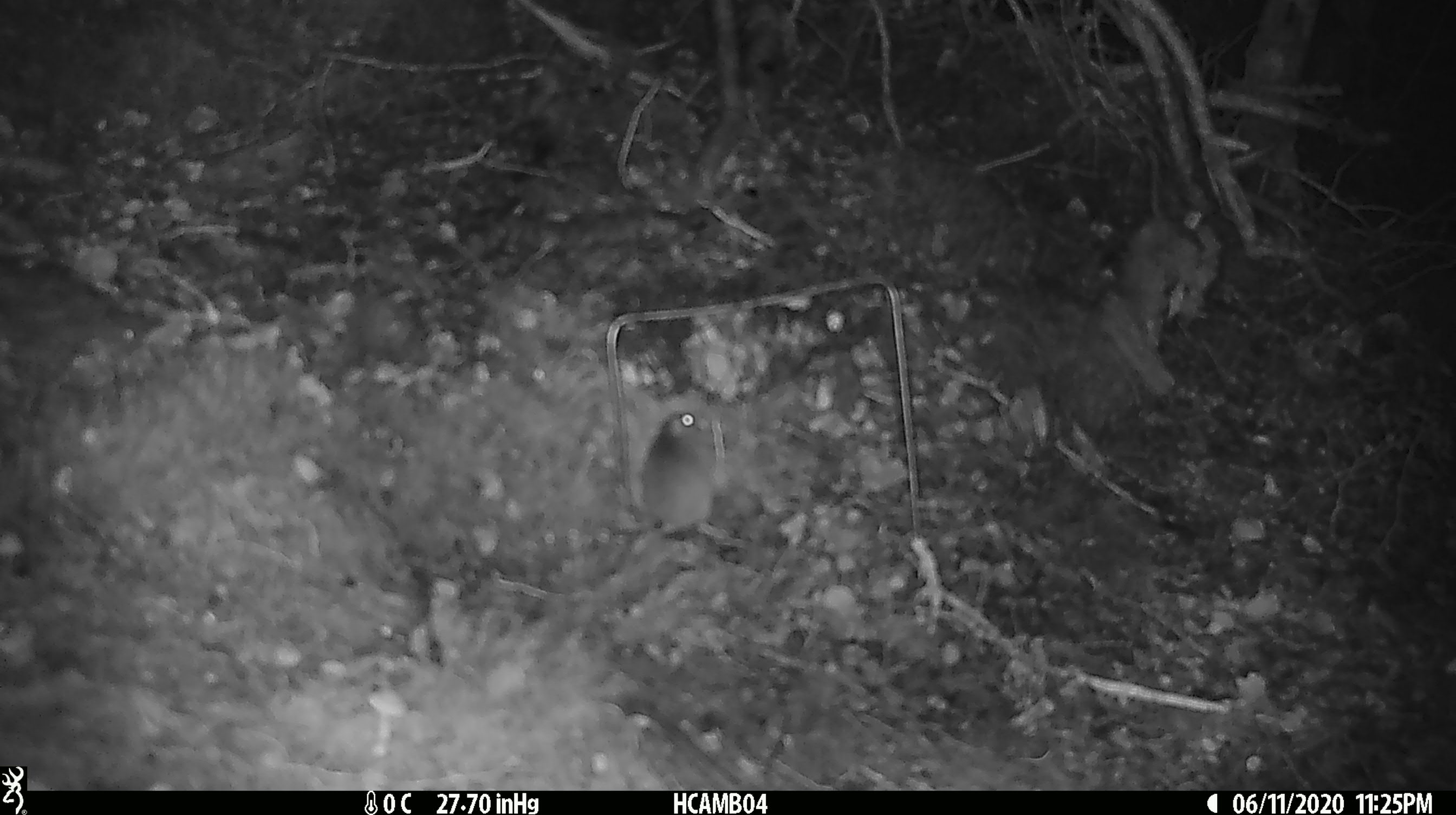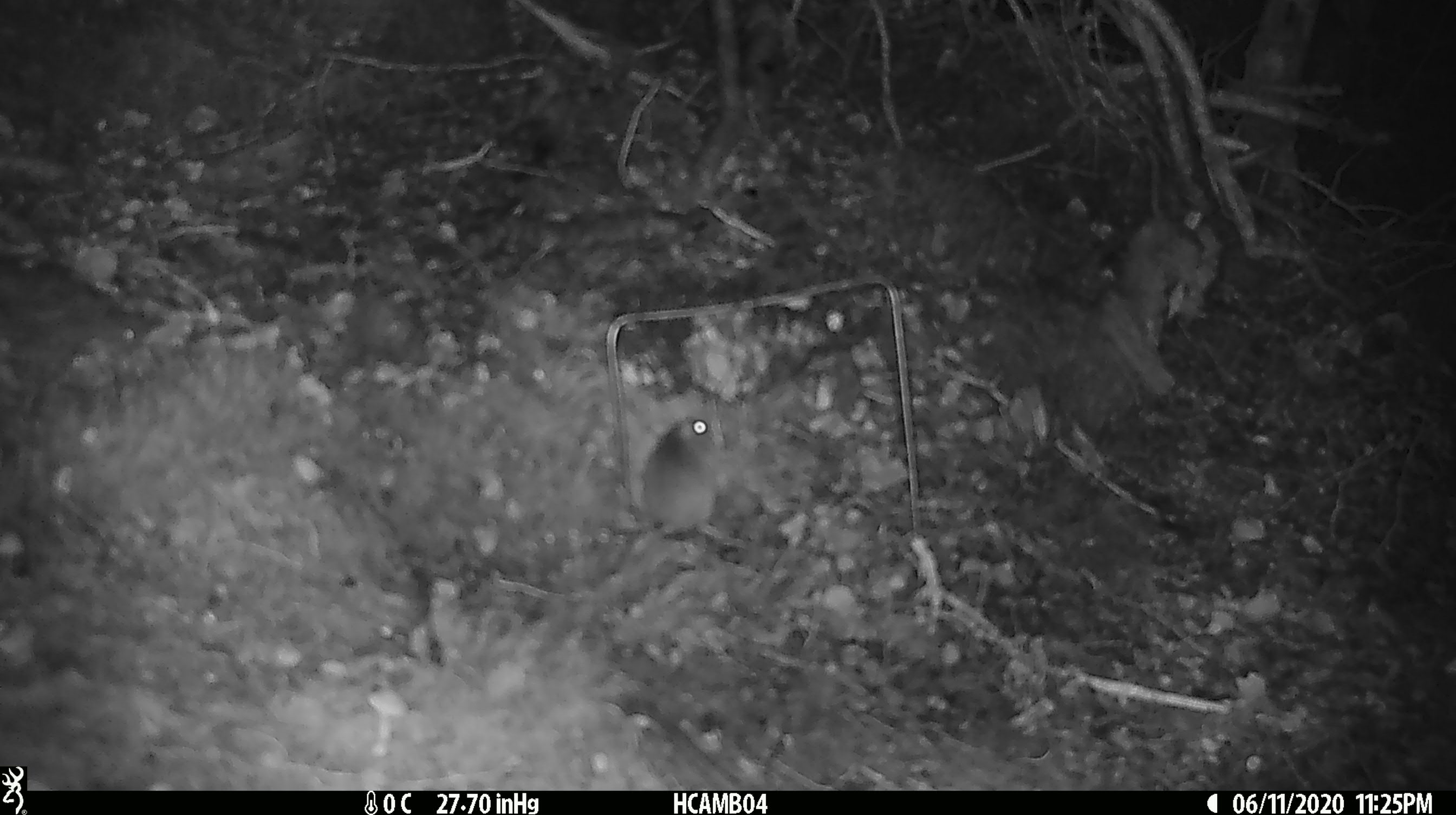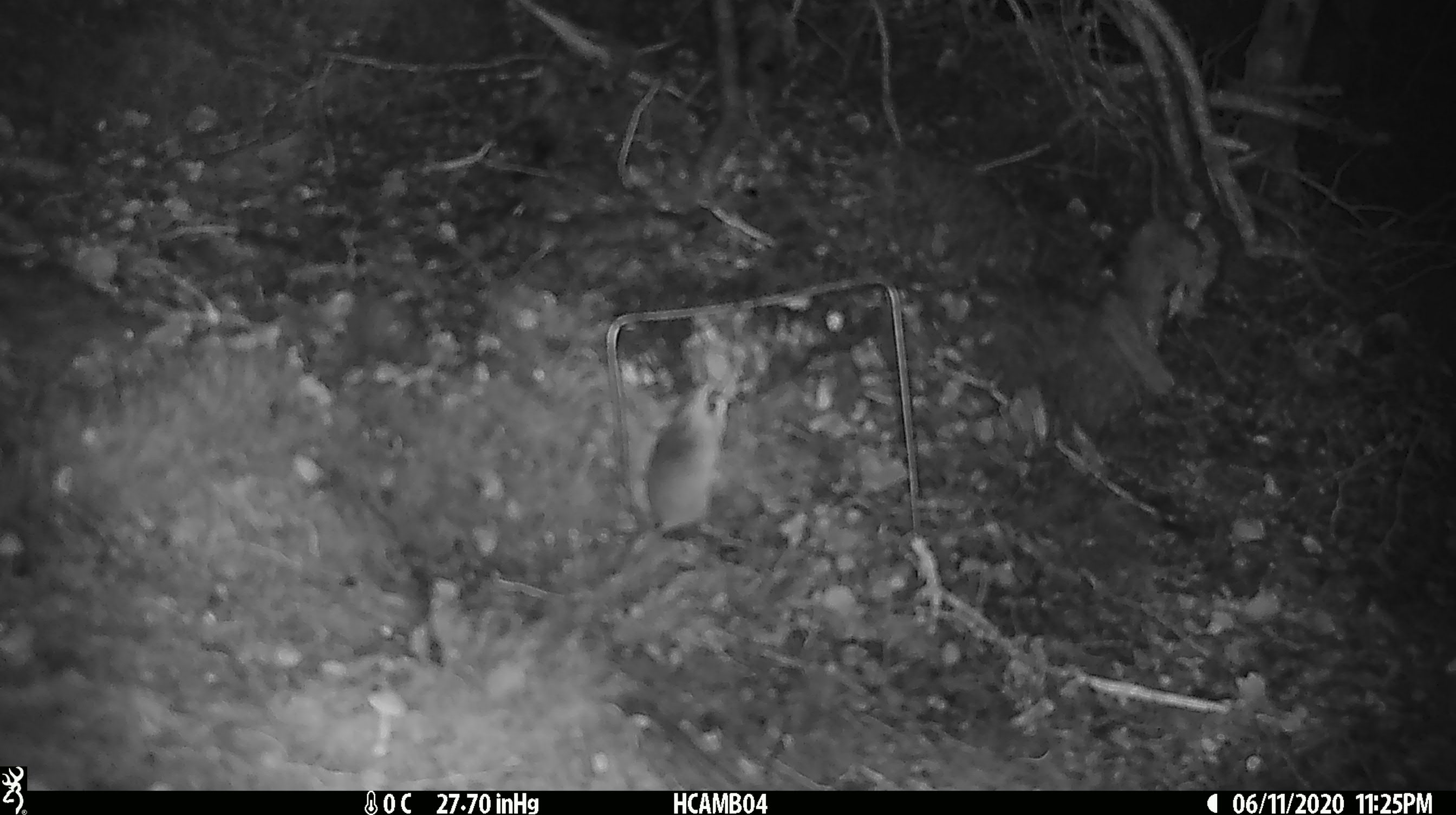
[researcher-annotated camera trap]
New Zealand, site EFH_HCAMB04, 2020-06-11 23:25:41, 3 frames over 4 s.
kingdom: Animalia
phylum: Chordata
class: Mammalia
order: Rodentia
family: Muridae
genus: Mus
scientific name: Mus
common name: mouse